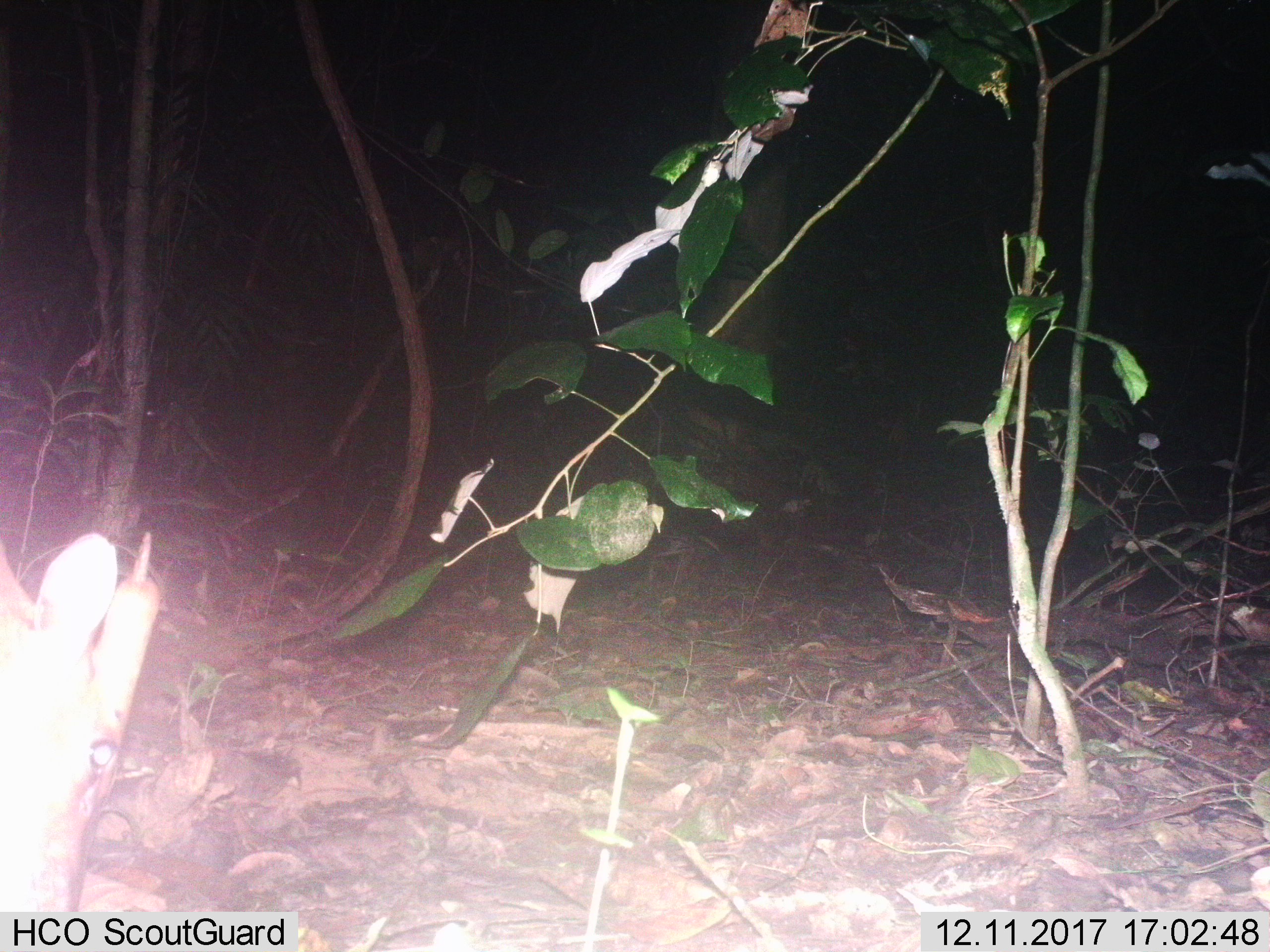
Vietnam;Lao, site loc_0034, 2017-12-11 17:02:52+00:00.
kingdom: Animalia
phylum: Chordata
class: Mammalia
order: Artiodactyla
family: Cervidae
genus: Muntiacus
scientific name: Muntiacus vuquangensis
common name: large-antlered muntjac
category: large antlered muntjac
Large antlered muntjac (large-antlered muntjac) (Muntiacus vuquangensis). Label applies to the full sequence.